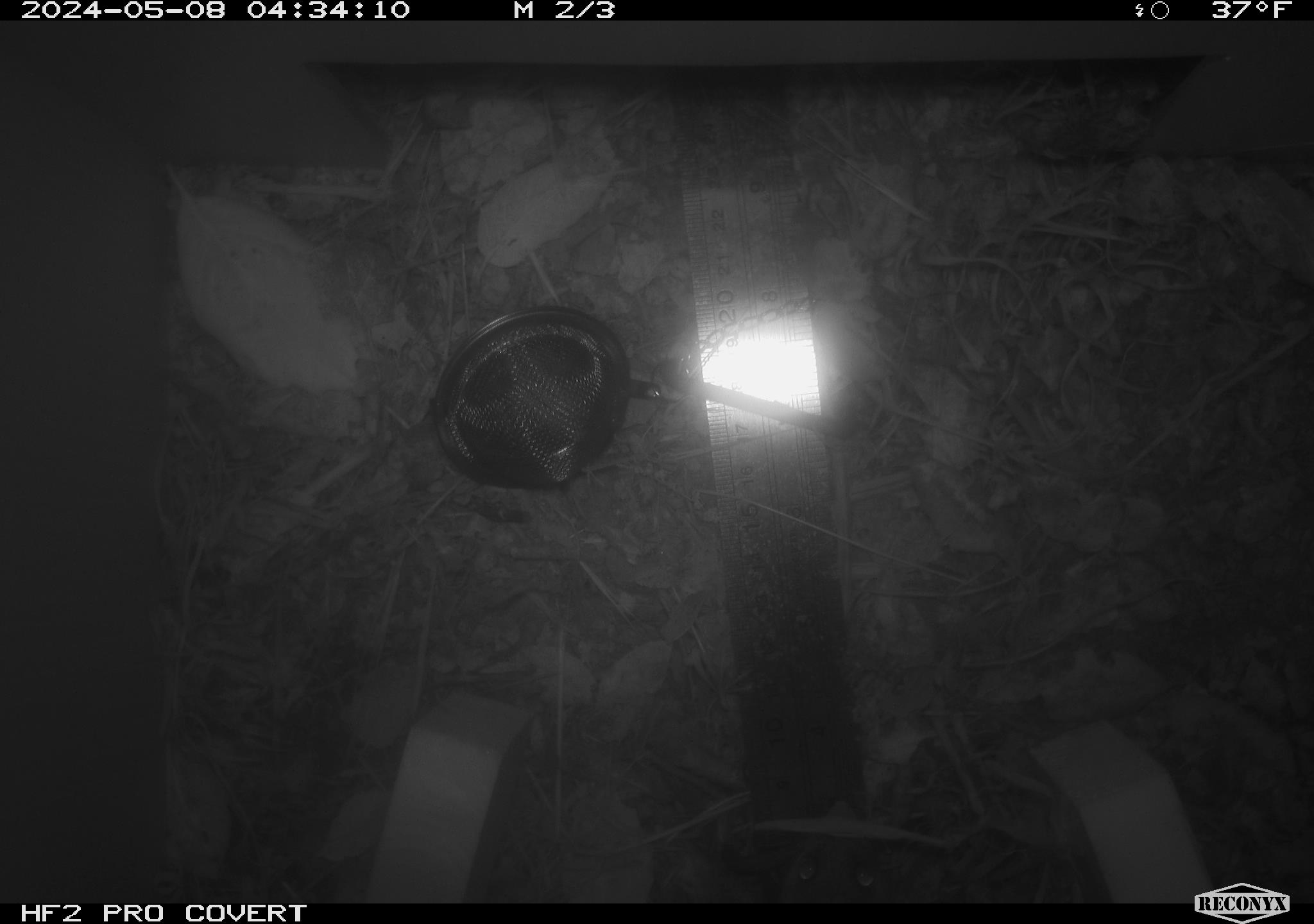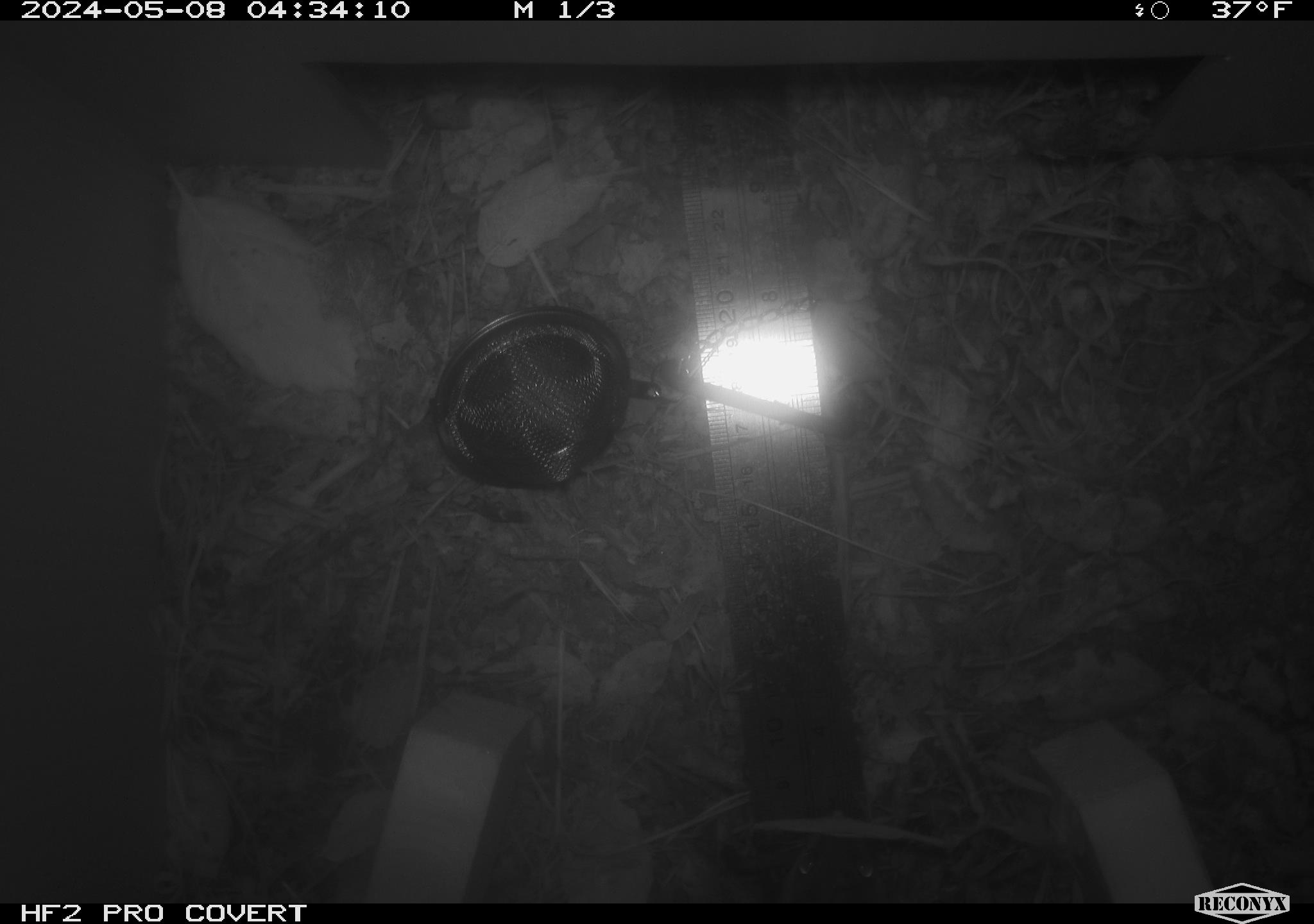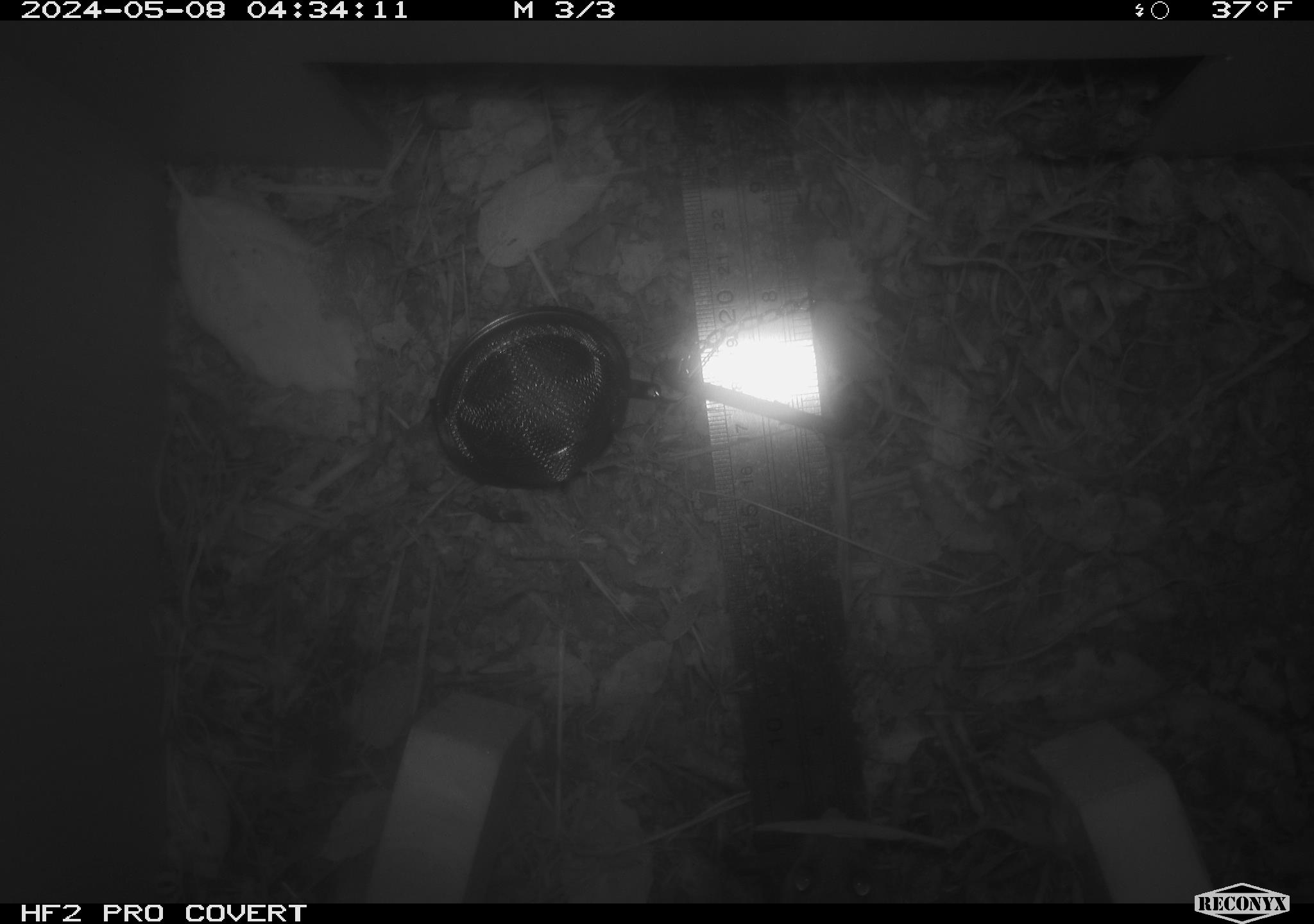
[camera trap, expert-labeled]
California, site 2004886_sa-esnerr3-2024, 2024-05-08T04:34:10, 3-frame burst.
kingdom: Animalia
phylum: Chordata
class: Mammalia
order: Rodentia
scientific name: Rodentia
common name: rodent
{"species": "rodent (Rodentia)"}